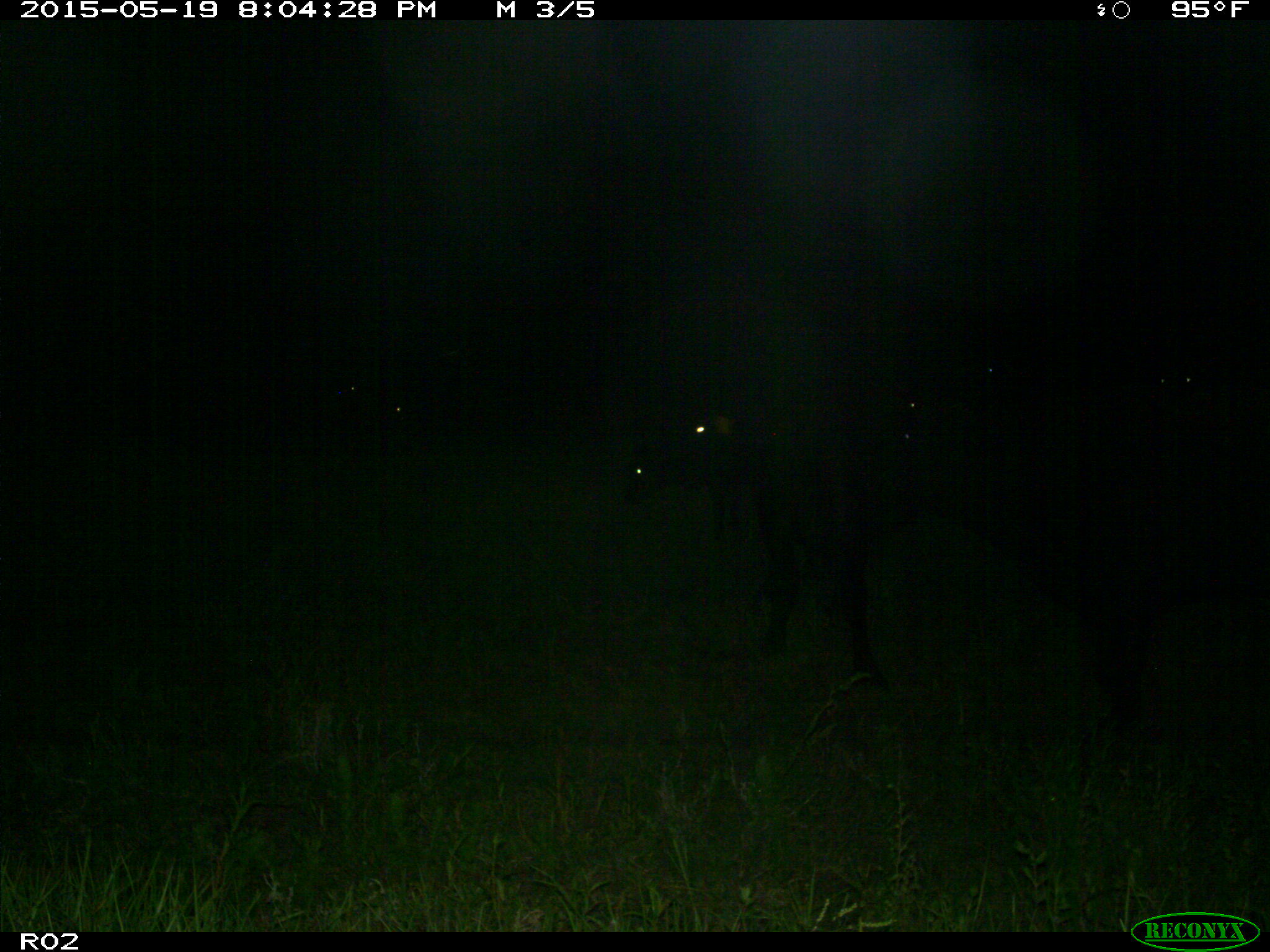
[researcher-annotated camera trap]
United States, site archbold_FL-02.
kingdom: Animalia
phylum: Chordata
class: Mammalia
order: Artiodactyla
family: Bovidae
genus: Bos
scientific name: Bos taurus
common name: domestic cow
Bos taurus (domestic cow).